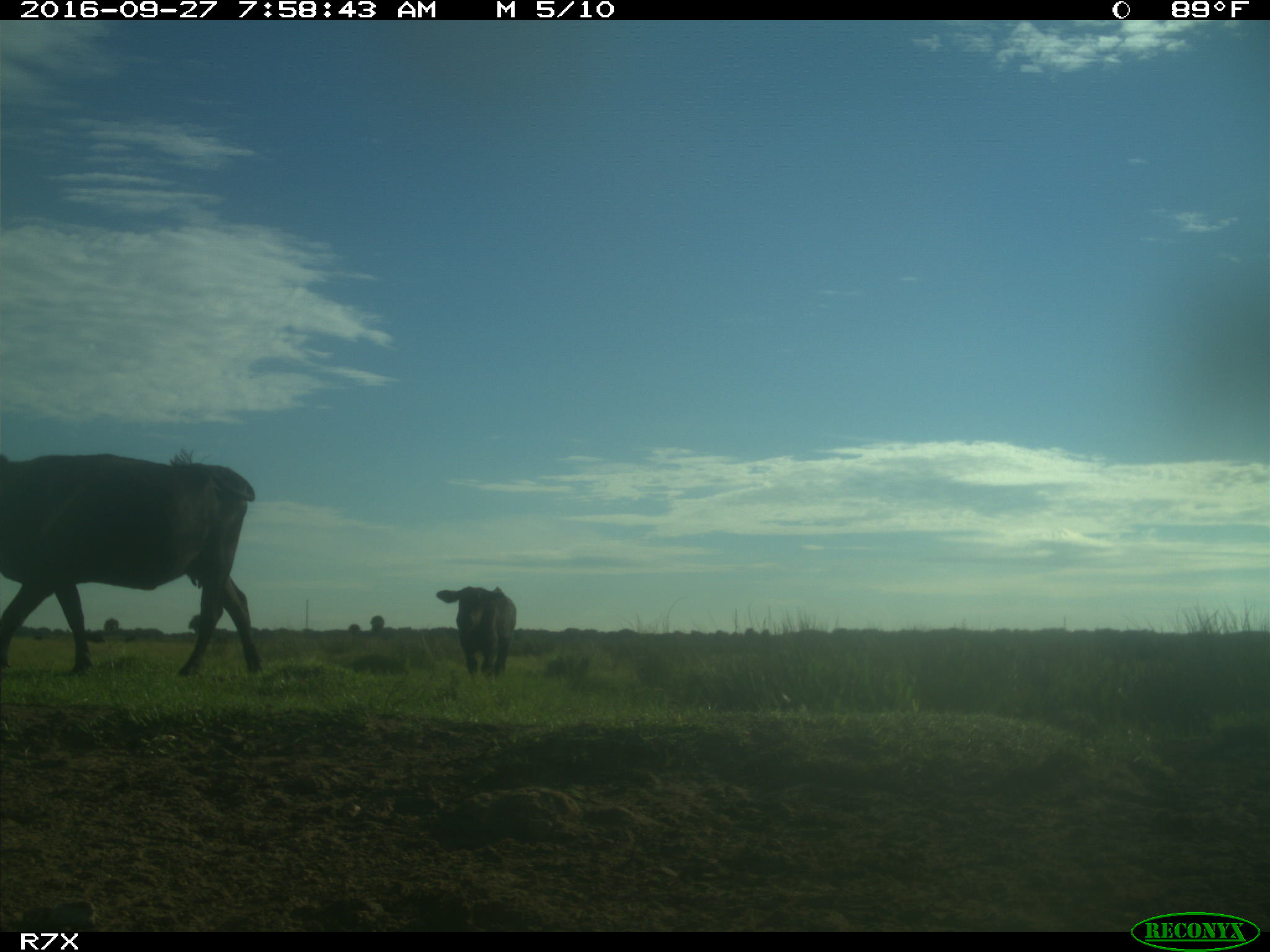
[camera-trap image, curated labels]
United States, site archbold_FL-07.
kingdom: Animalia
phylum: Chordata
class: Mammalia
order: Artiodactyla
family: Bovidae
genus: Bos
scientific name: Bos taurus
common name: domestic cow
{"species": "Bos taurus (domestic cow)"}